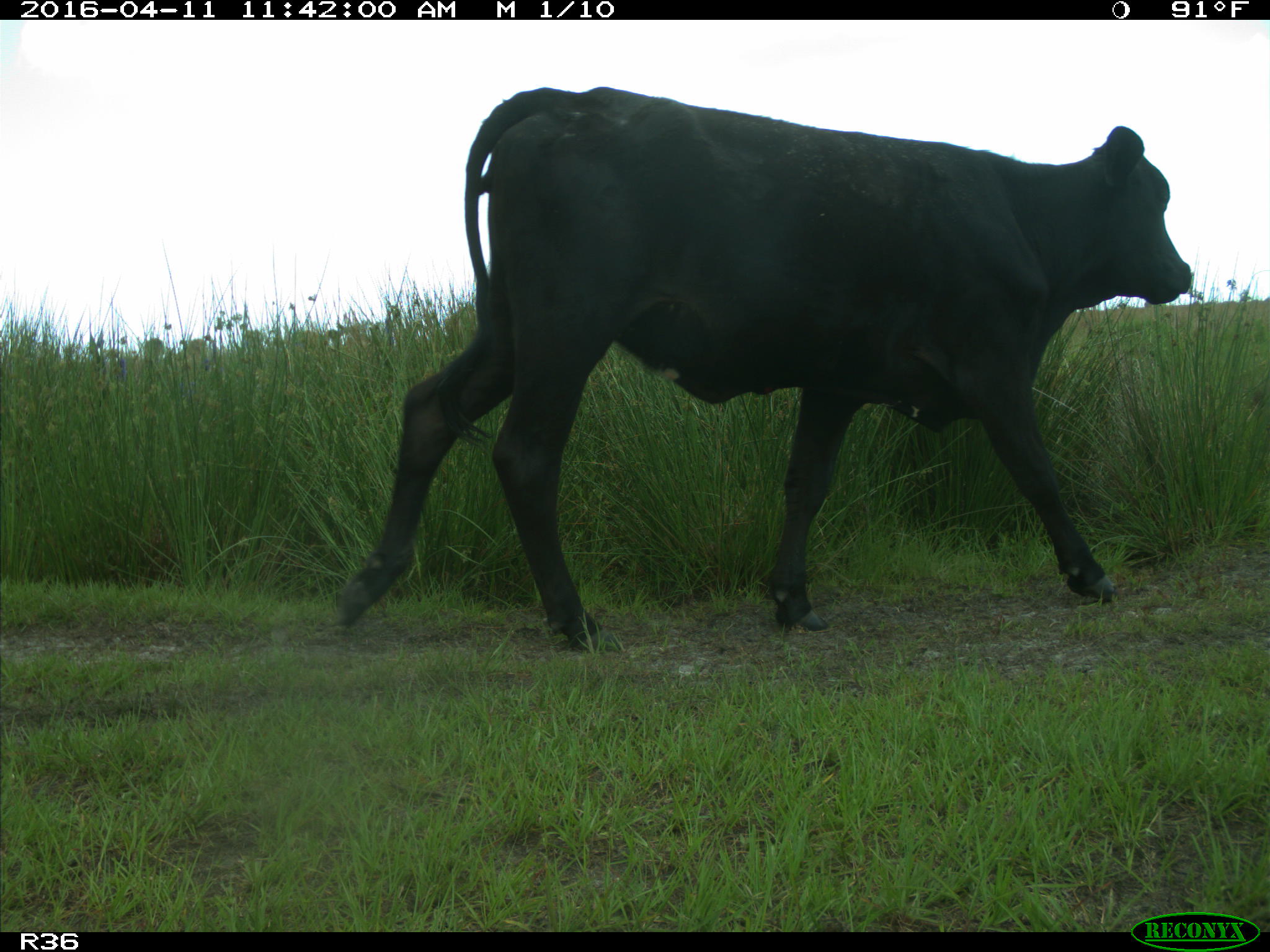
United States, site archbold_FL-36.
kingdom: Animalia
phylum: Chordata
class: Mammalia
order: Artiodactyla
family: Bovidae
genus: Bos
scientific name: Bos taurus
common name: domestic cow